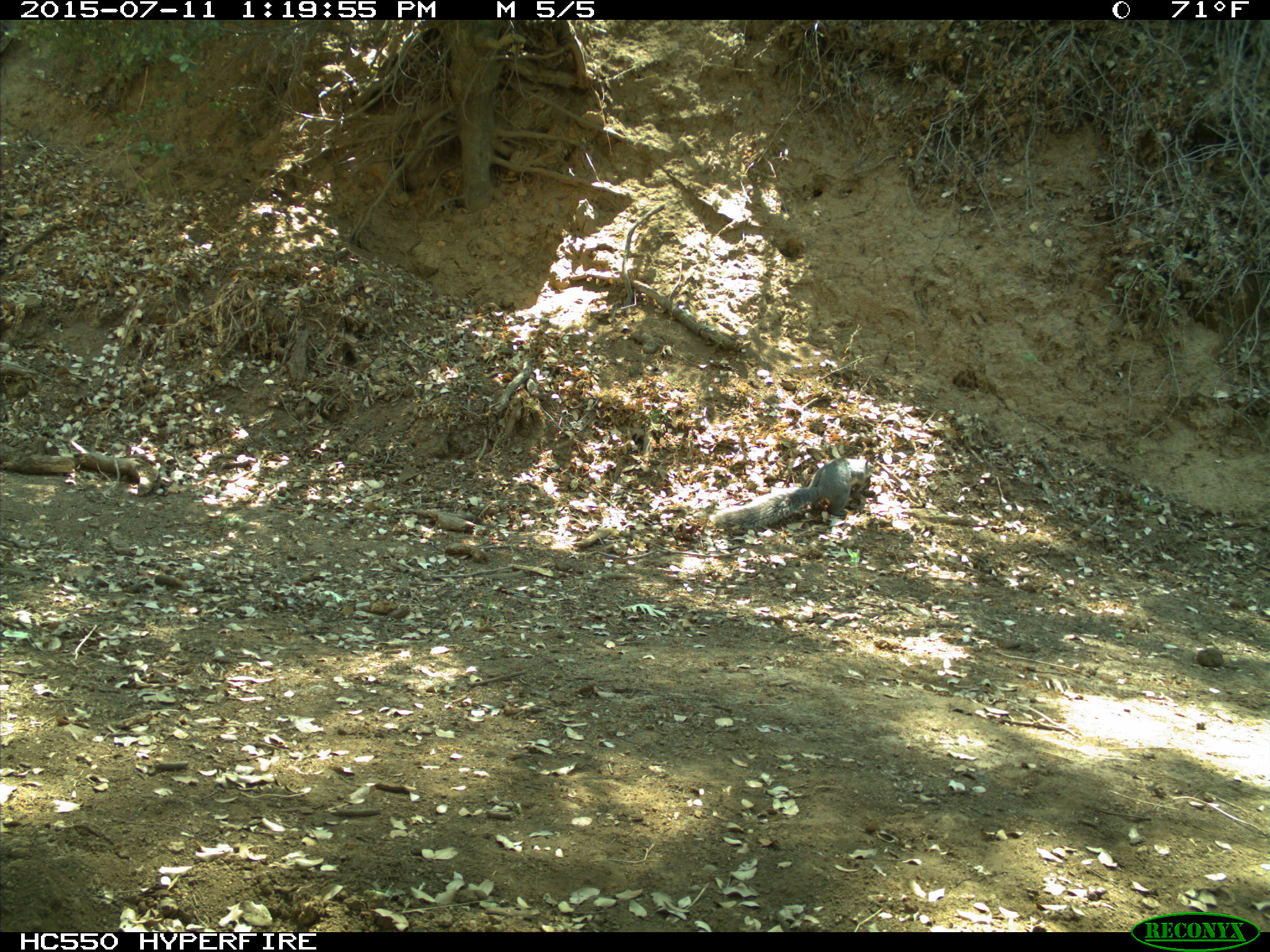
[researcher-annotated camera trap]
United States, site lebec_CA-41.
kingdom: Animalia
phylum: Chordata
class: Mammalia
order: Rodentia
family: Sciuridae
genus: Sciurus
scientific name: Sciurus carolinensis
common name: eastern gray squirrel